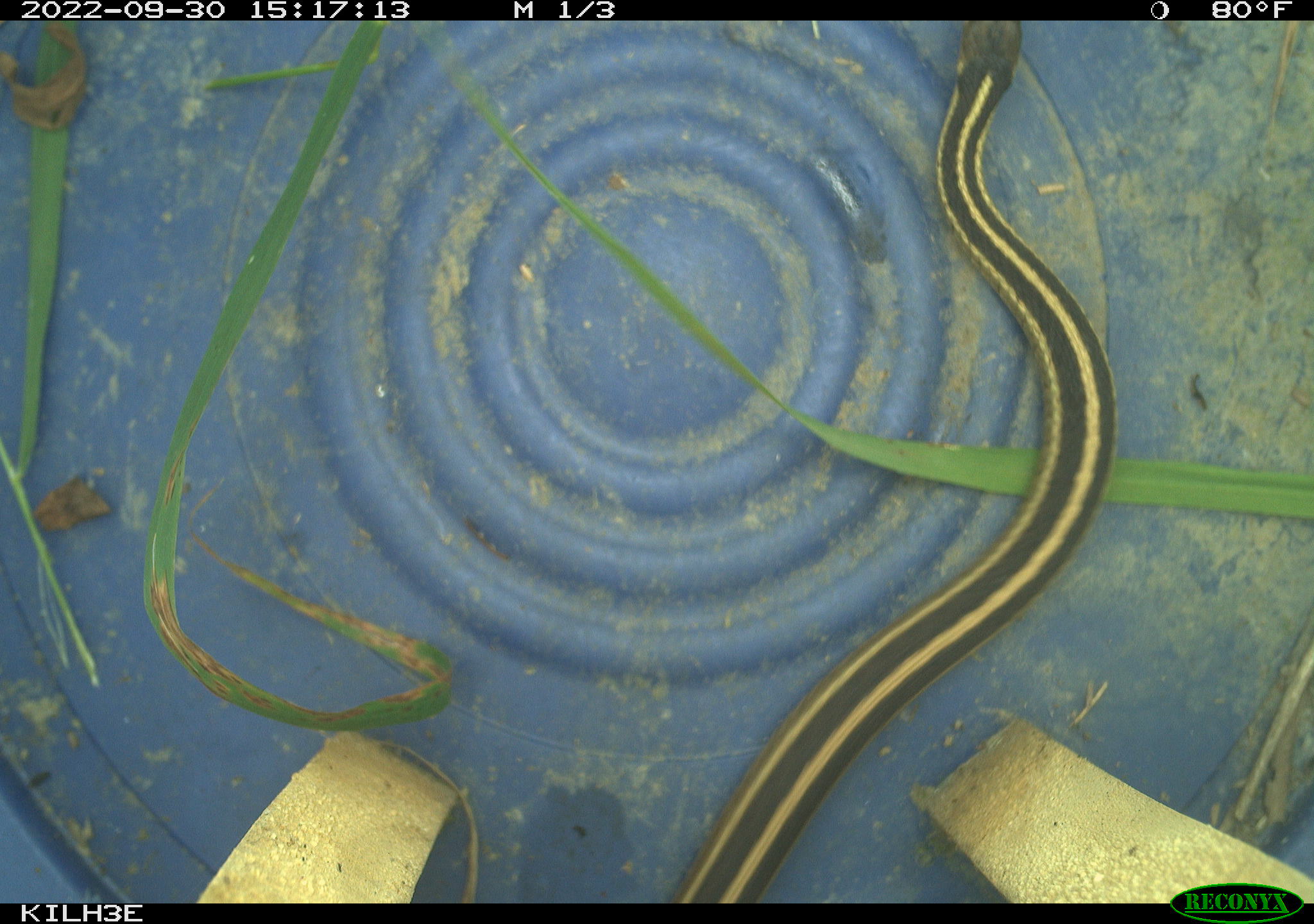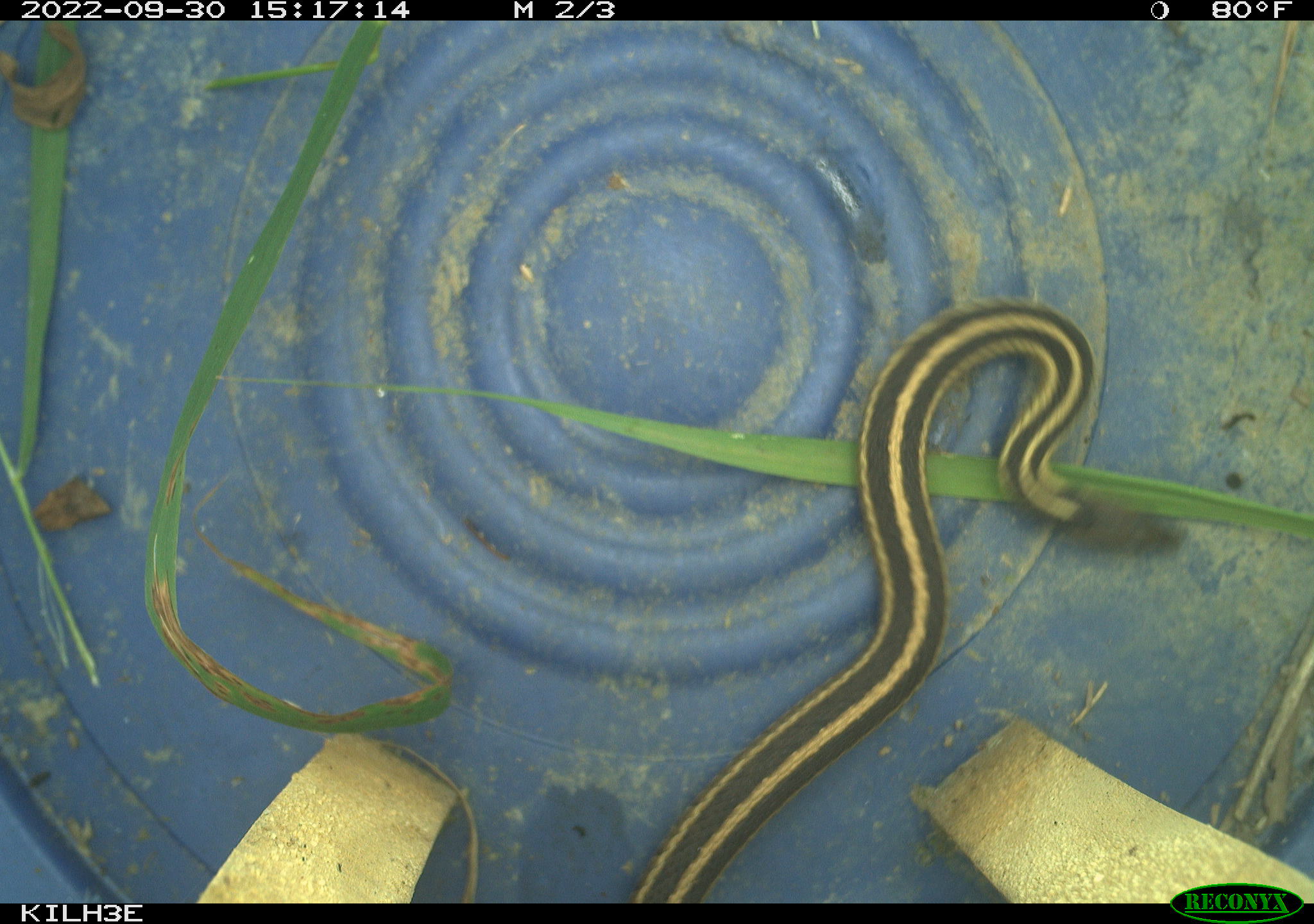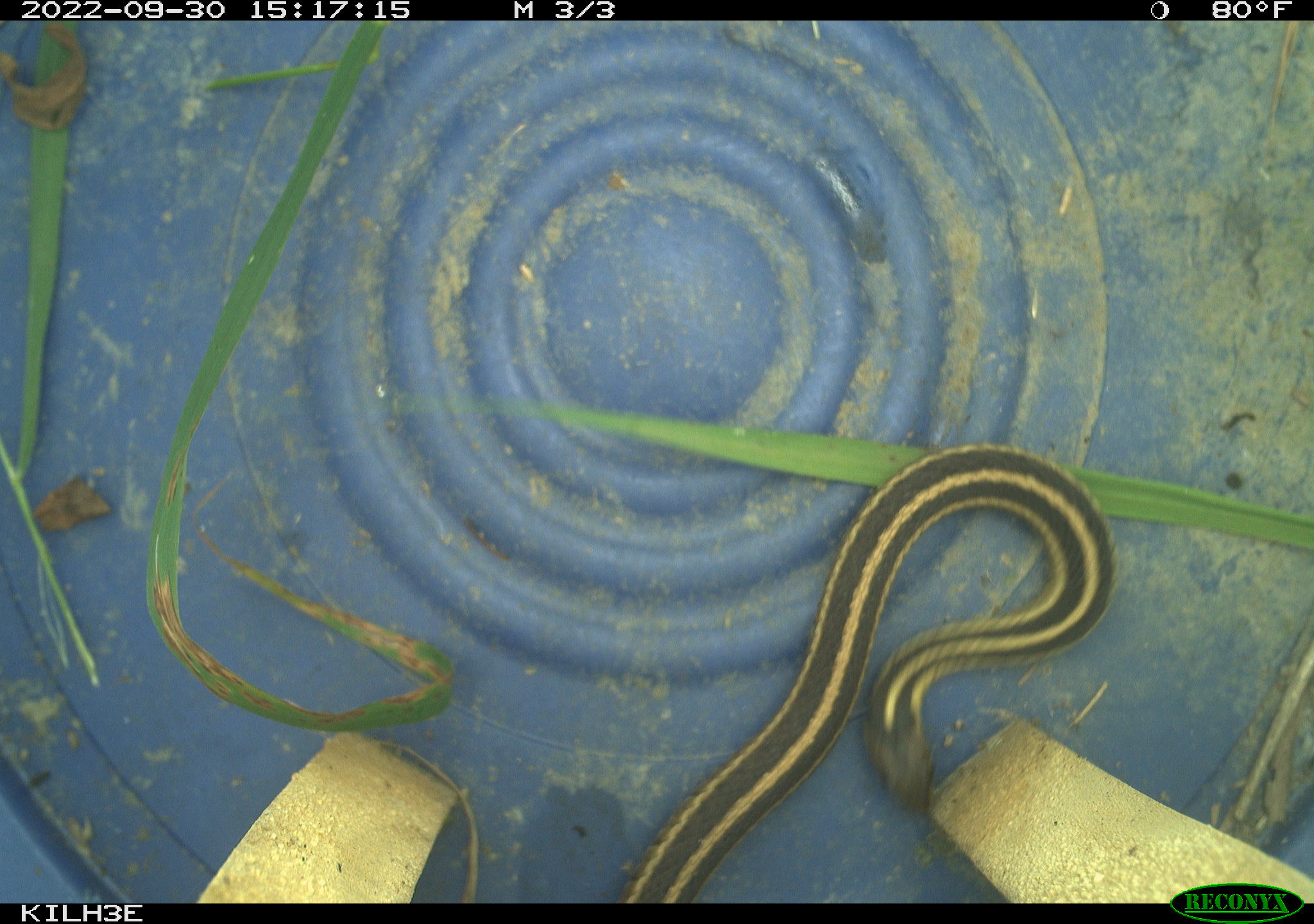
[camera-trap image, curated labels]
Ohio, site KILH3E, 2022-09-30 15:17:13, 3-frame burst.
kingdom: Animalia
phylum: Chordata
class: Reptilia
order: Squamata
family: Colubridae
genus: Thamnophis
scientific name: Thamnophis sirtalis sirtalis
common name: eastern gartersnake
Eastern gartersnake (Thamnophis sirtalis sirtalis).